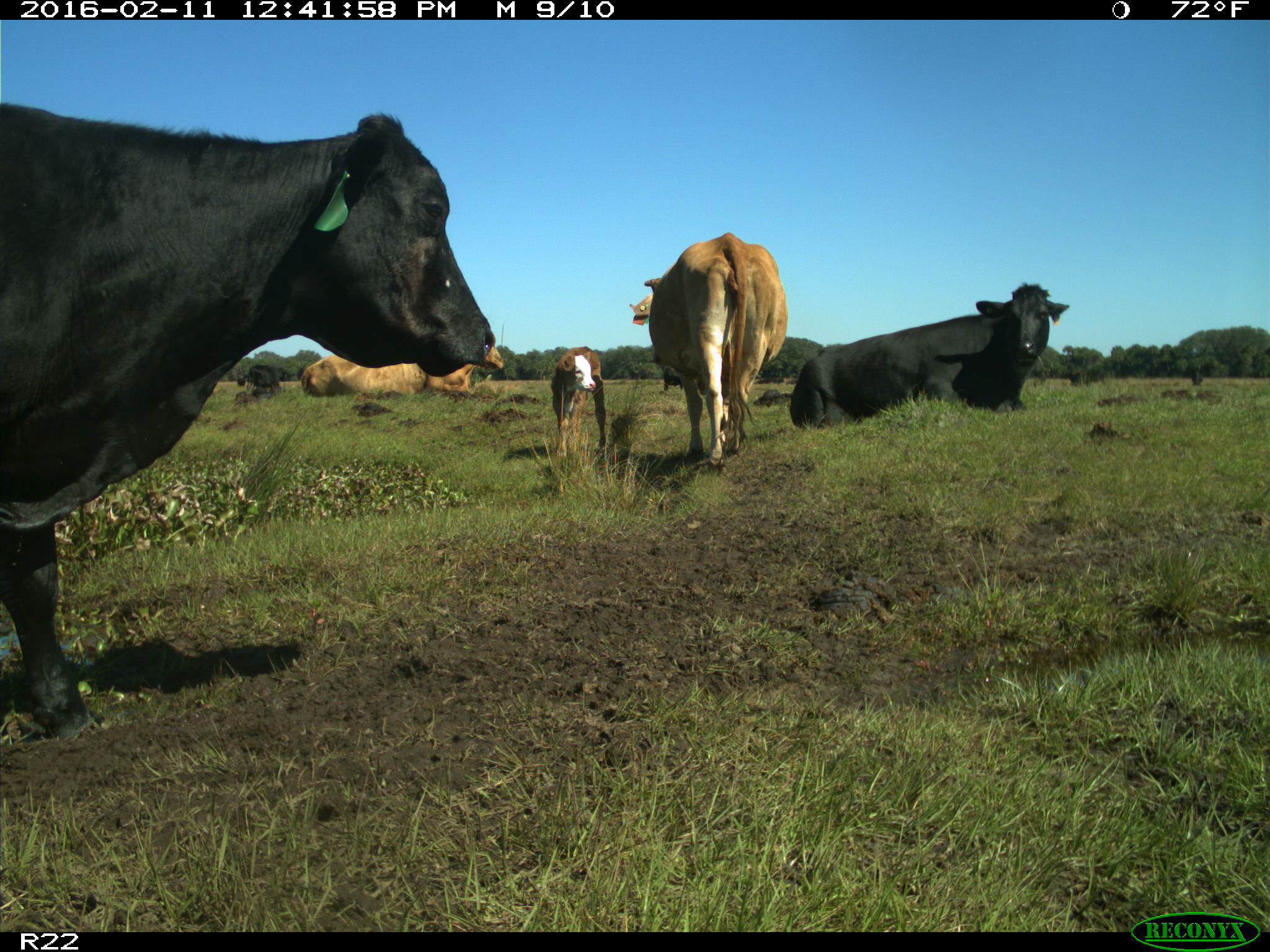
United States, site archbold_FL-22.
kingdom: Animalia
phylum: Chordata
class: Mammalia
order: Artiodactyla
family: Bovidae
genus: Bos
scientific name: Bos taurus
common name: domestic cow